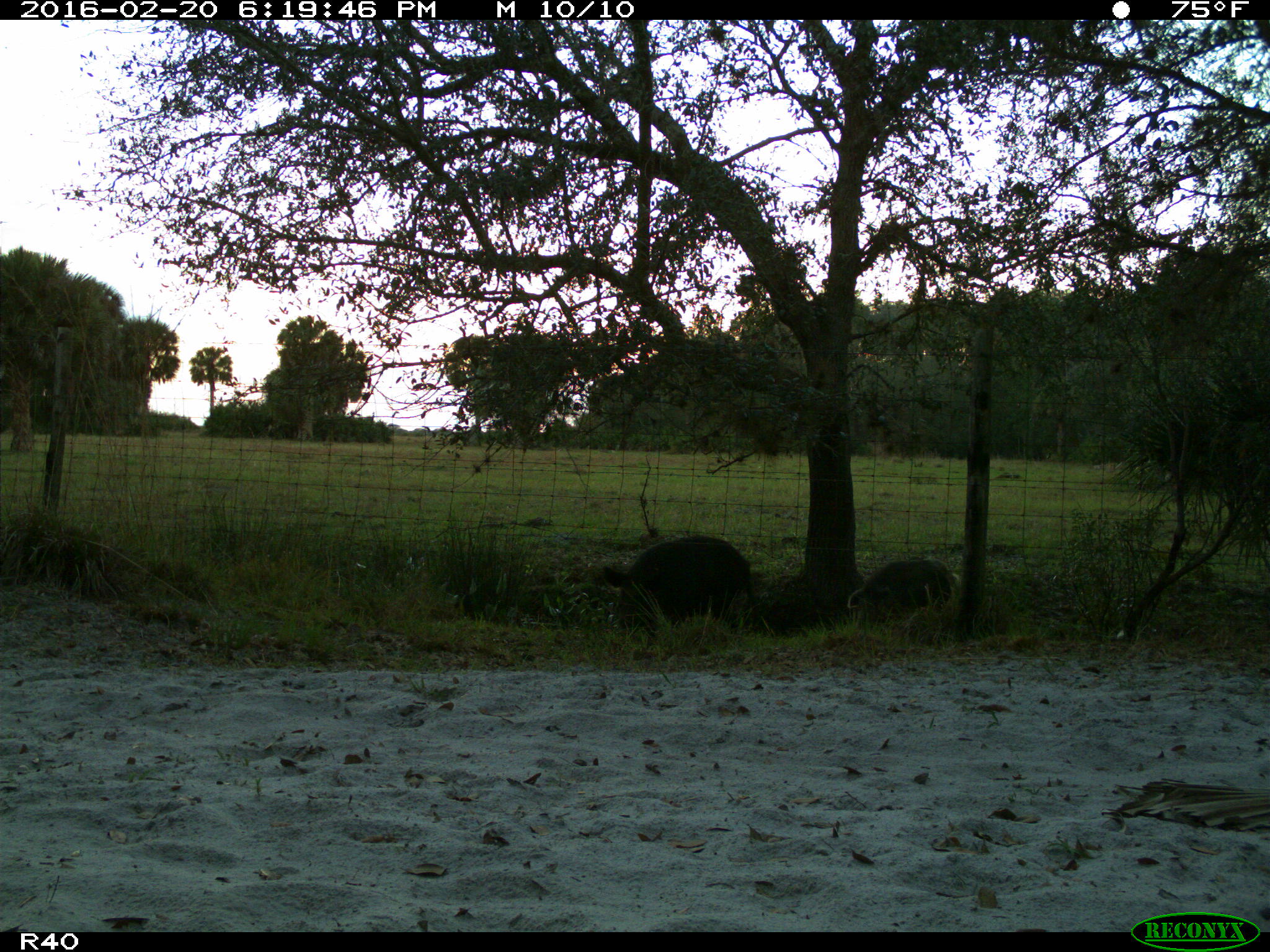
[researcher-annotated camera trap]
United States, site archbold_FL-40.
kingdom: Animalia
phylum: Chordata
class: Mammalia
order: Artiodactyla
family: Suidae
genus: Sus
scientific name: Sus scrofa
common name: wild boar